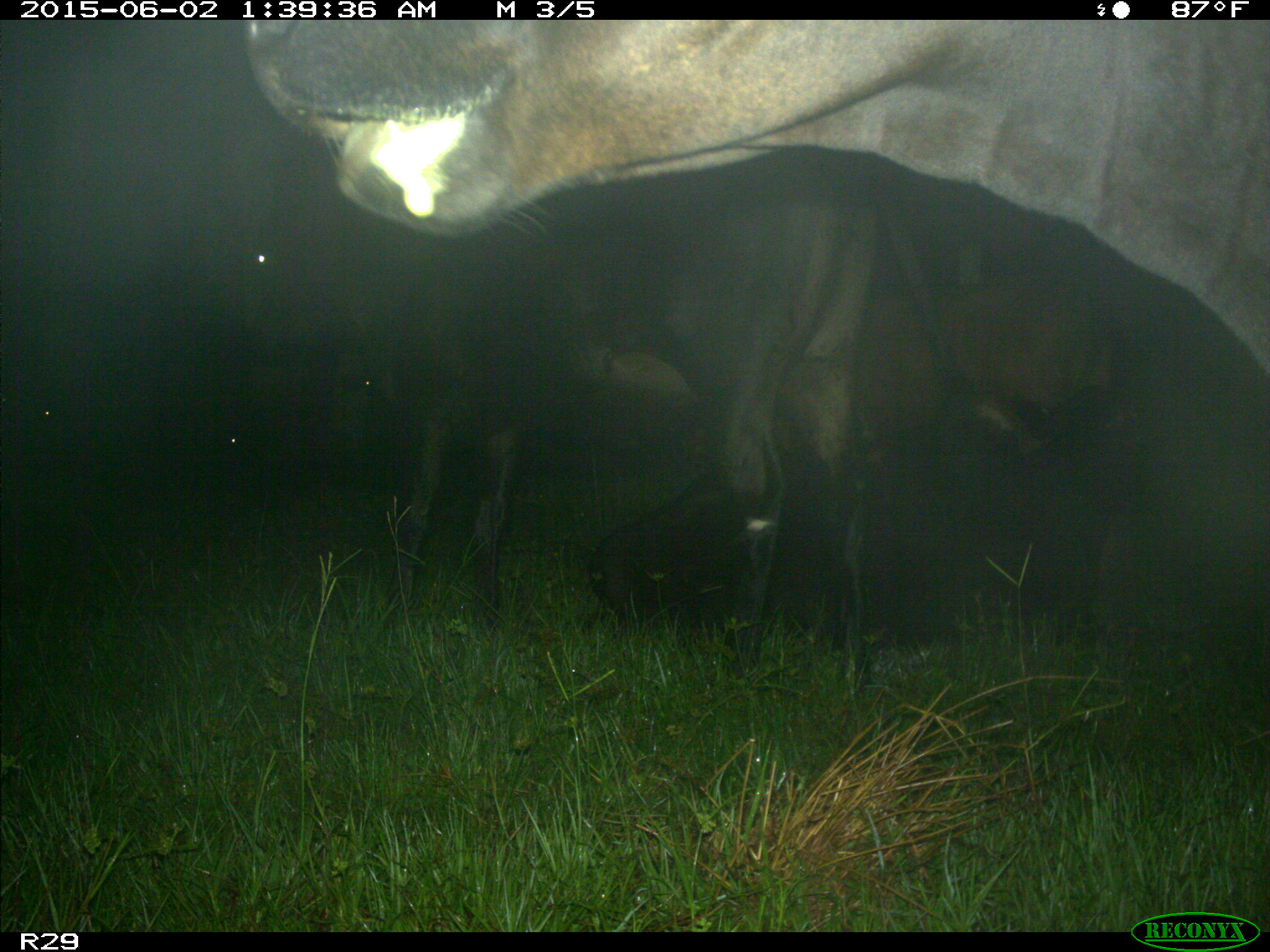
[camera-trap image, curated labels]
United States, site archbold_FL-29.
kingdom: Animalia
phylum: Chordata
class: Mammalia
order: Artiodactyla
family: Bovidae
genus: Bos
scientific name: Bos taurus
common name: domestic cow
Bos taurus (domestic cow).